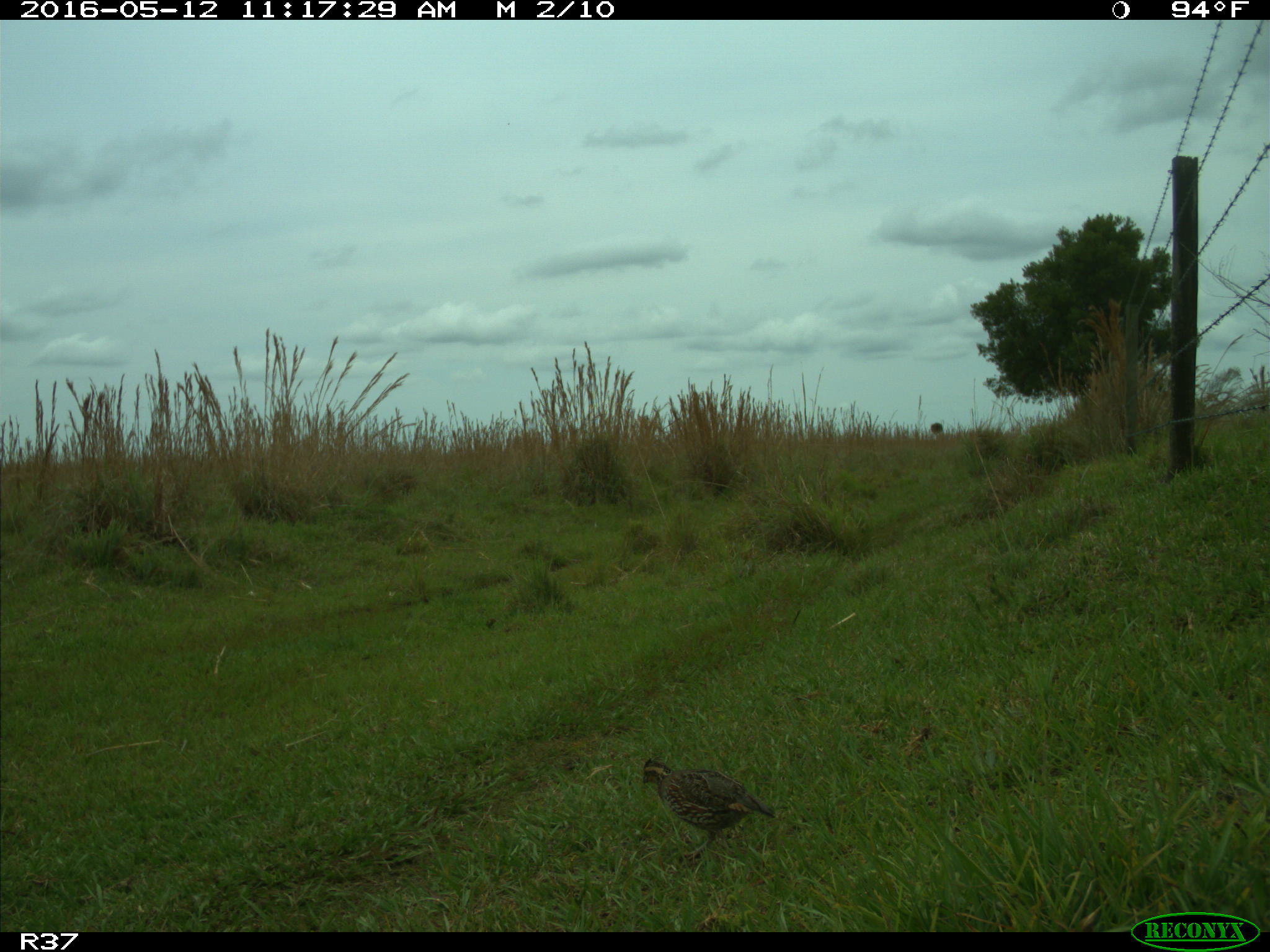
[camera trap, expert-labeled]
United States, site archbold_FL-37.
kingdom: Animalia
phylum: Chordata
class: Aves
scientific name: Aves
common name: birds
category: unidentified bird